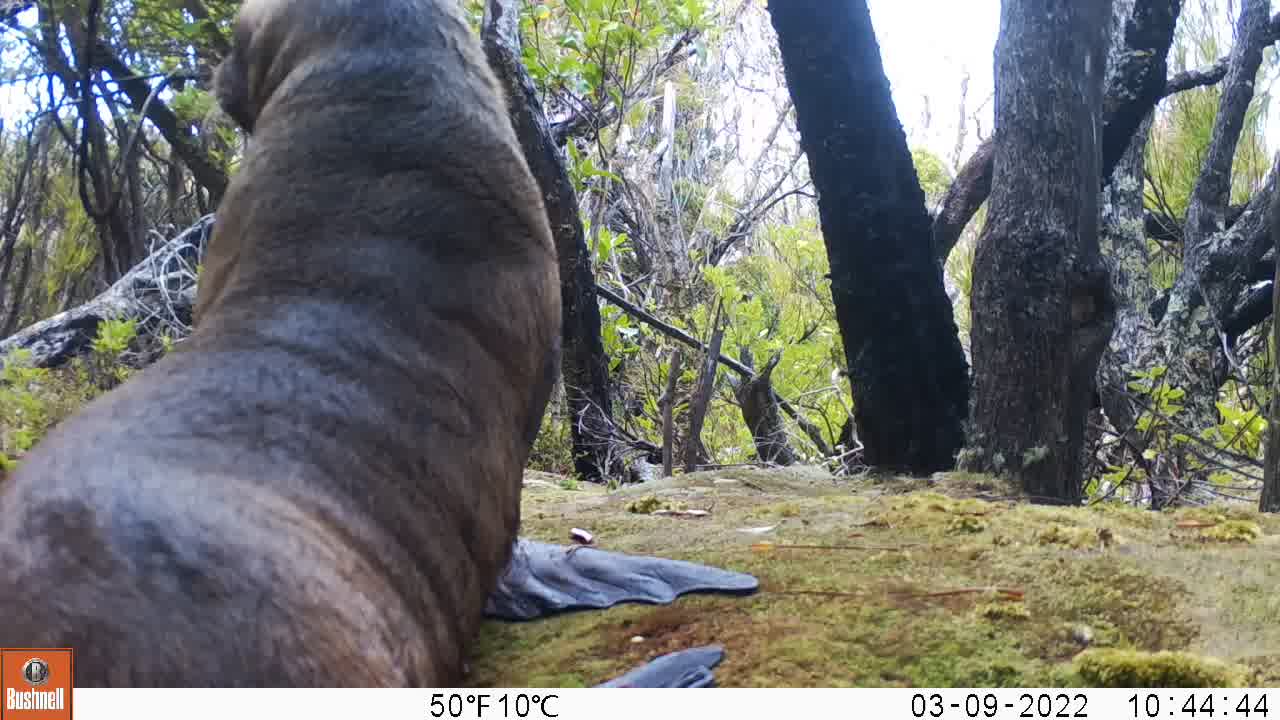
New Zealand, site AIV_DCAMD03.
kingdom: Animalia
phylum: Chordata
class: Mammalia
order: Carnivora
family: Otariidae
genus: Phocarctos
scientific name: Phocarctos hookeri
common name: new zealand sea lion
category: sealion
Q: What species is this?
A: Sealion (new zealand sea lion) (Phocarctos hookeri).